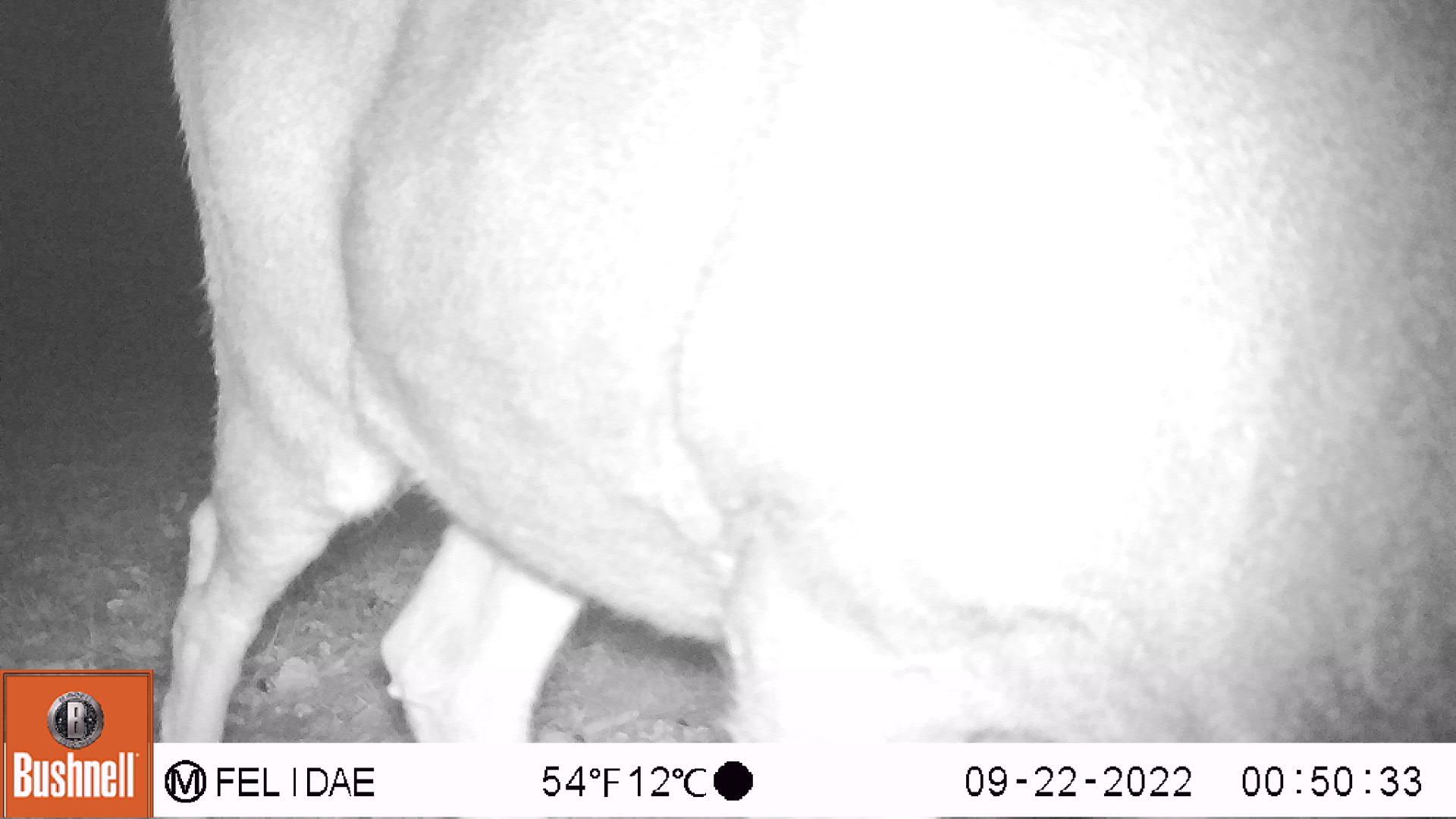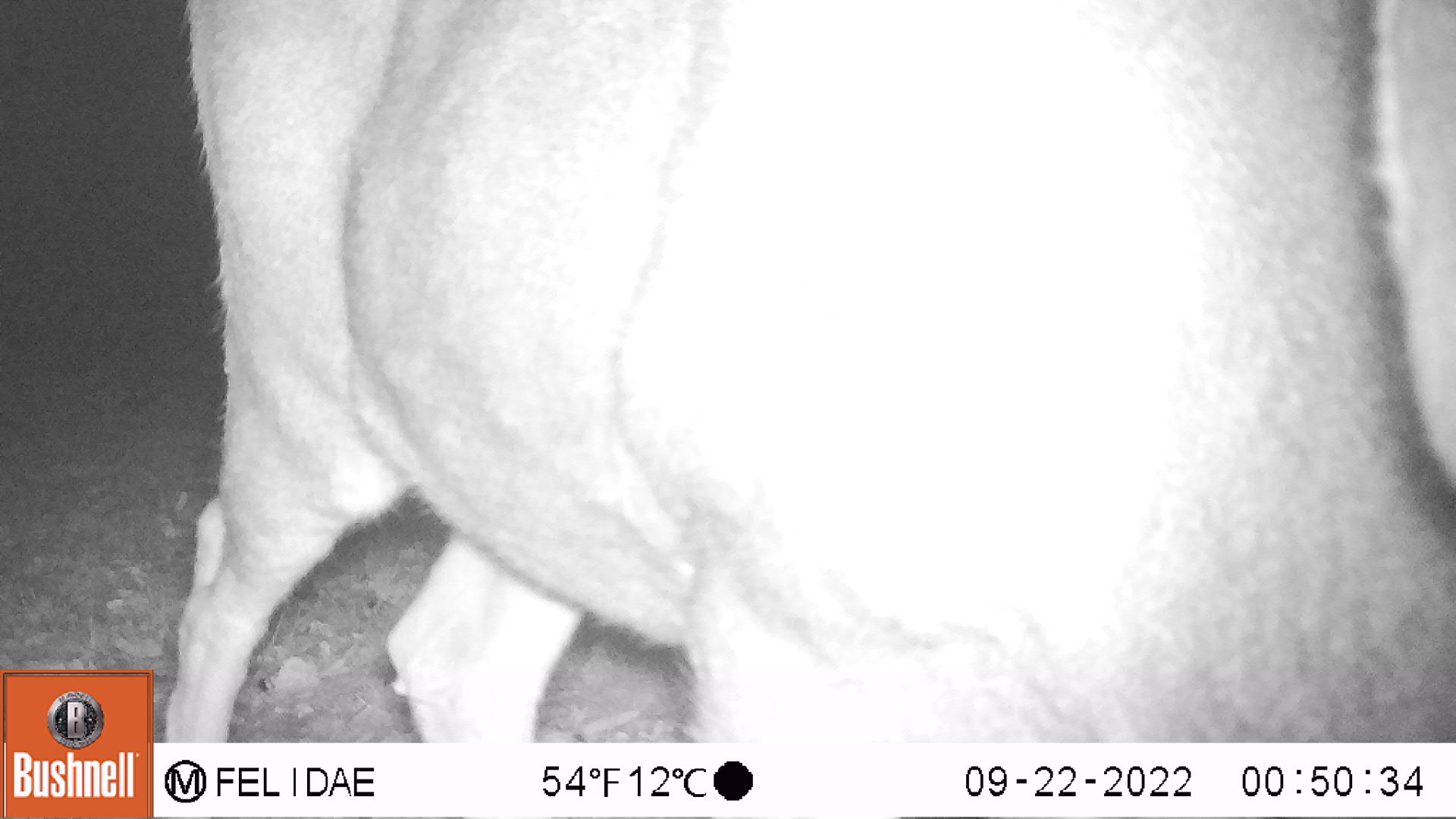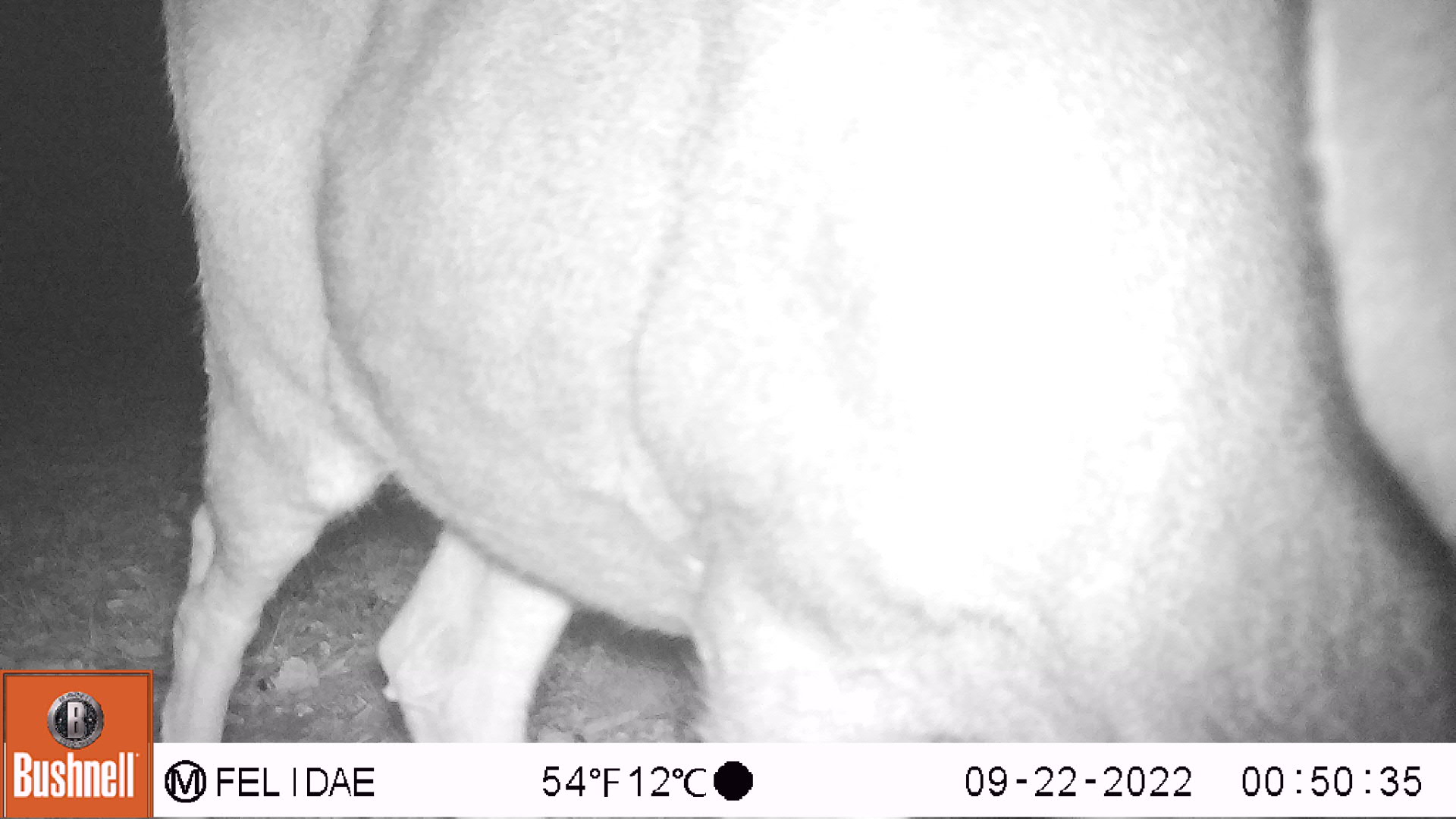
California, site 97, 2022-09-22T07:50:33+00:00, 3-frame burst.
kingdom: Animalia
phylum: Chordata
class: Mammalia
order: Artiodactyla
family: Cervidae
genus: Odocoileus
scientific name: Odocoileus hemionus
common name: mule deer